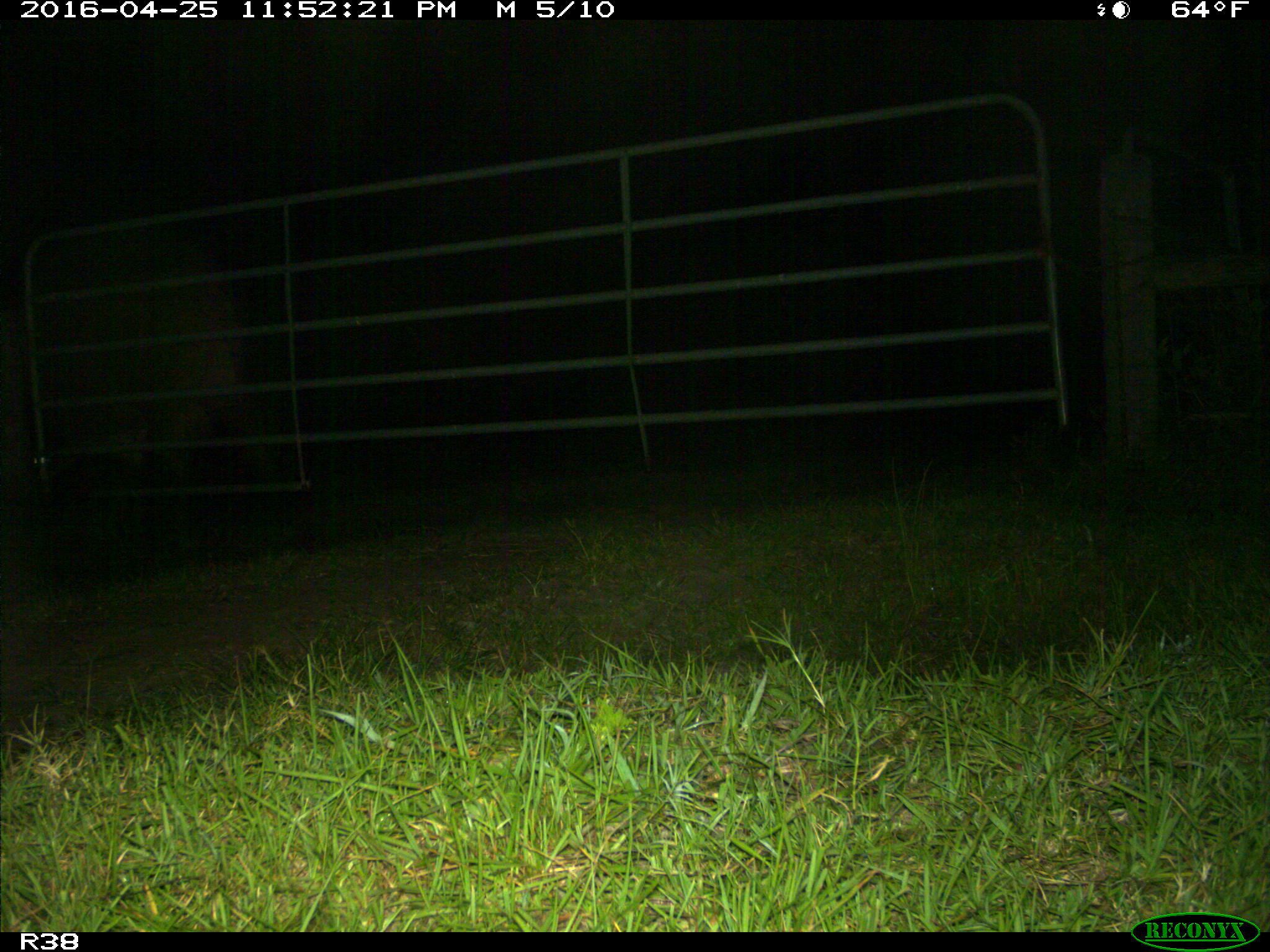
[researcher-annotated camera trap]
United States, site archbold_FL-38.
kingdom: Animalia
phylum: Chordata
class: Mammalia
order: Artiodactyla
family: Bovidae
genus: Bos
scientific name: Bos taurus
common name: domestic cow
Bos taurus (domestic cow).